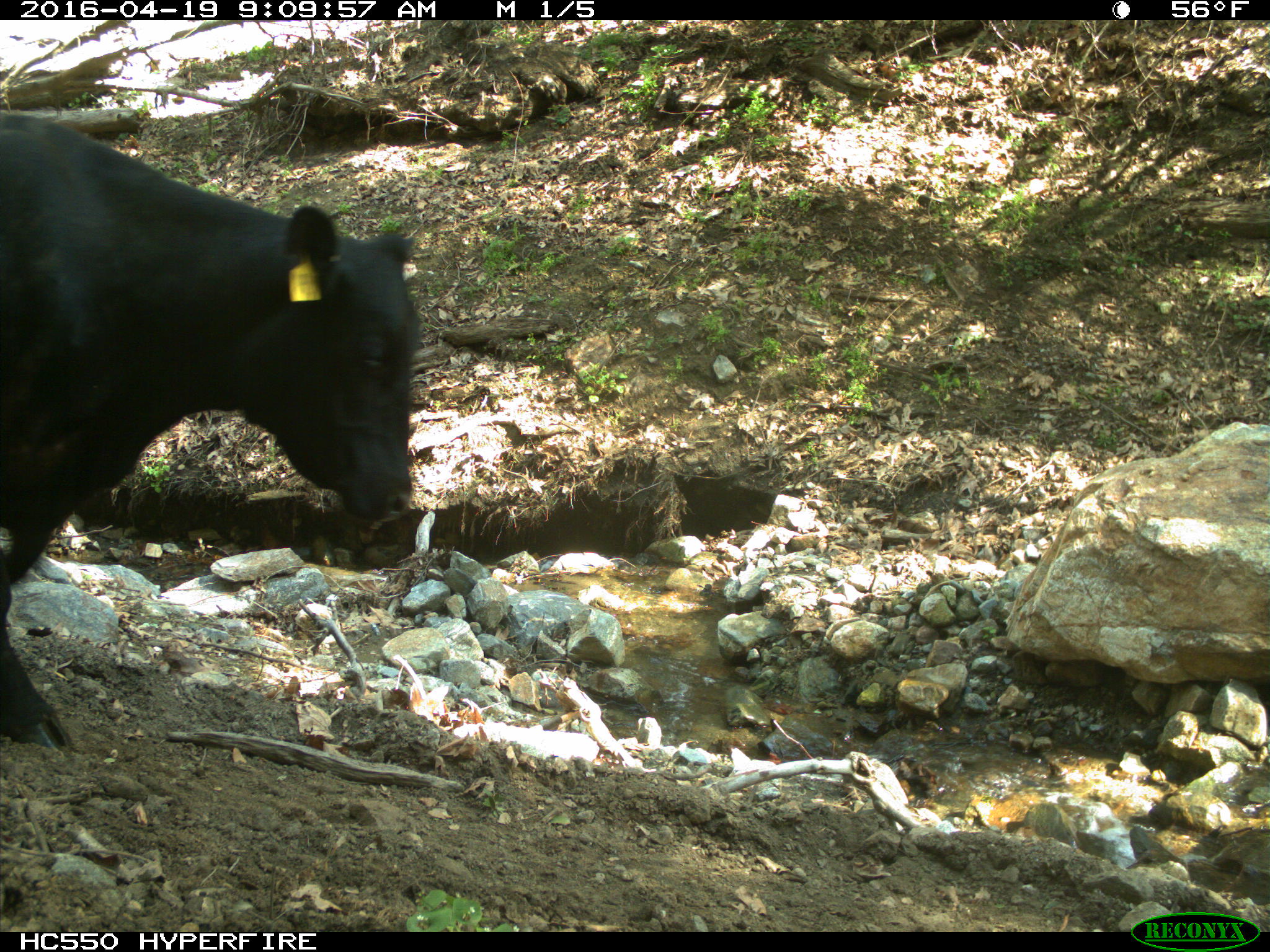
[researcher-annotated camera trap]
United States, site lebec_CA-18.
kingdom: Animalia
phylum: Chordata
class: Mammalia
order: Artiodactyla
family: Bovidae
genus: Bos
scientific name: Bos taurus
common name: domestic cow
Bos taurus (domestic cow).